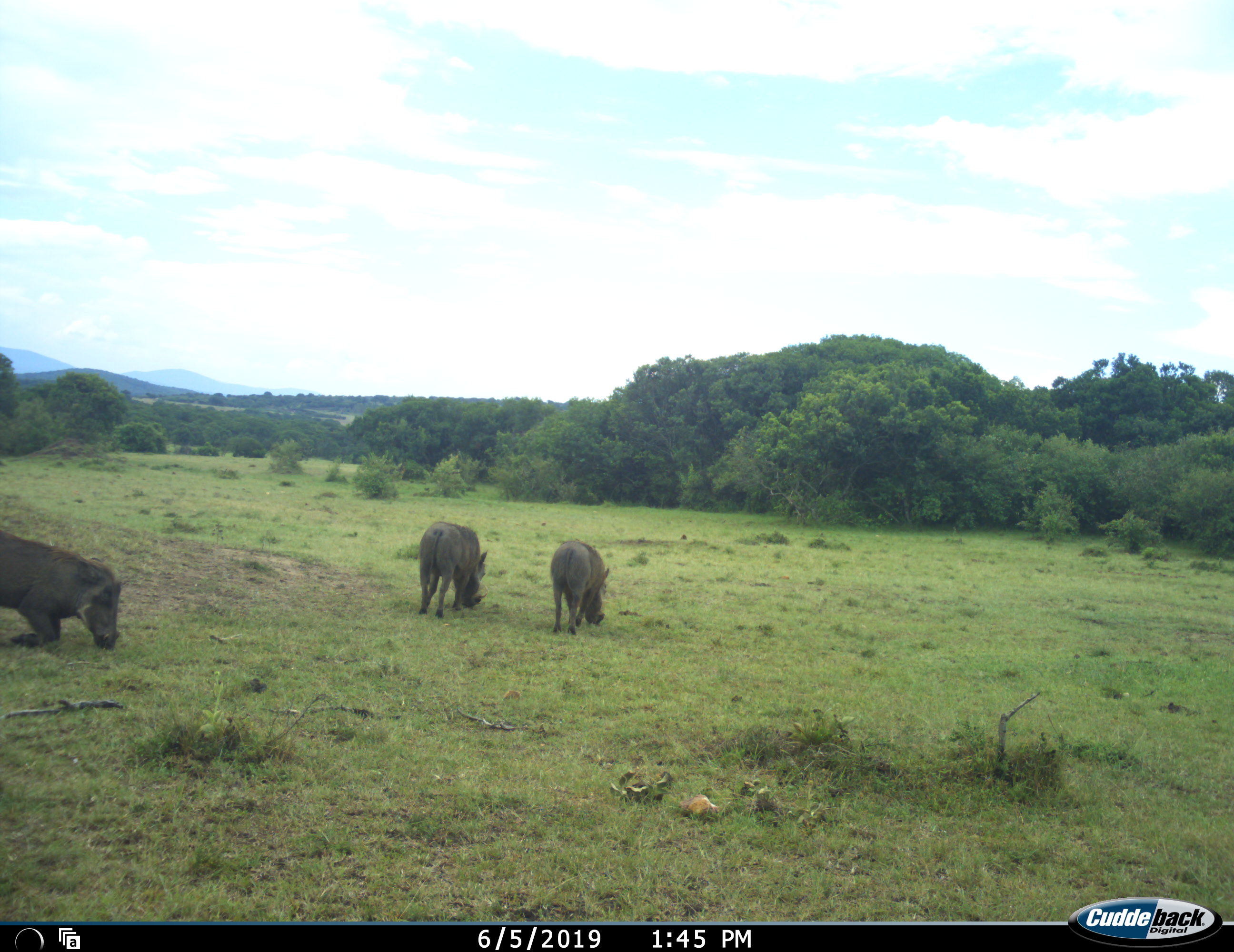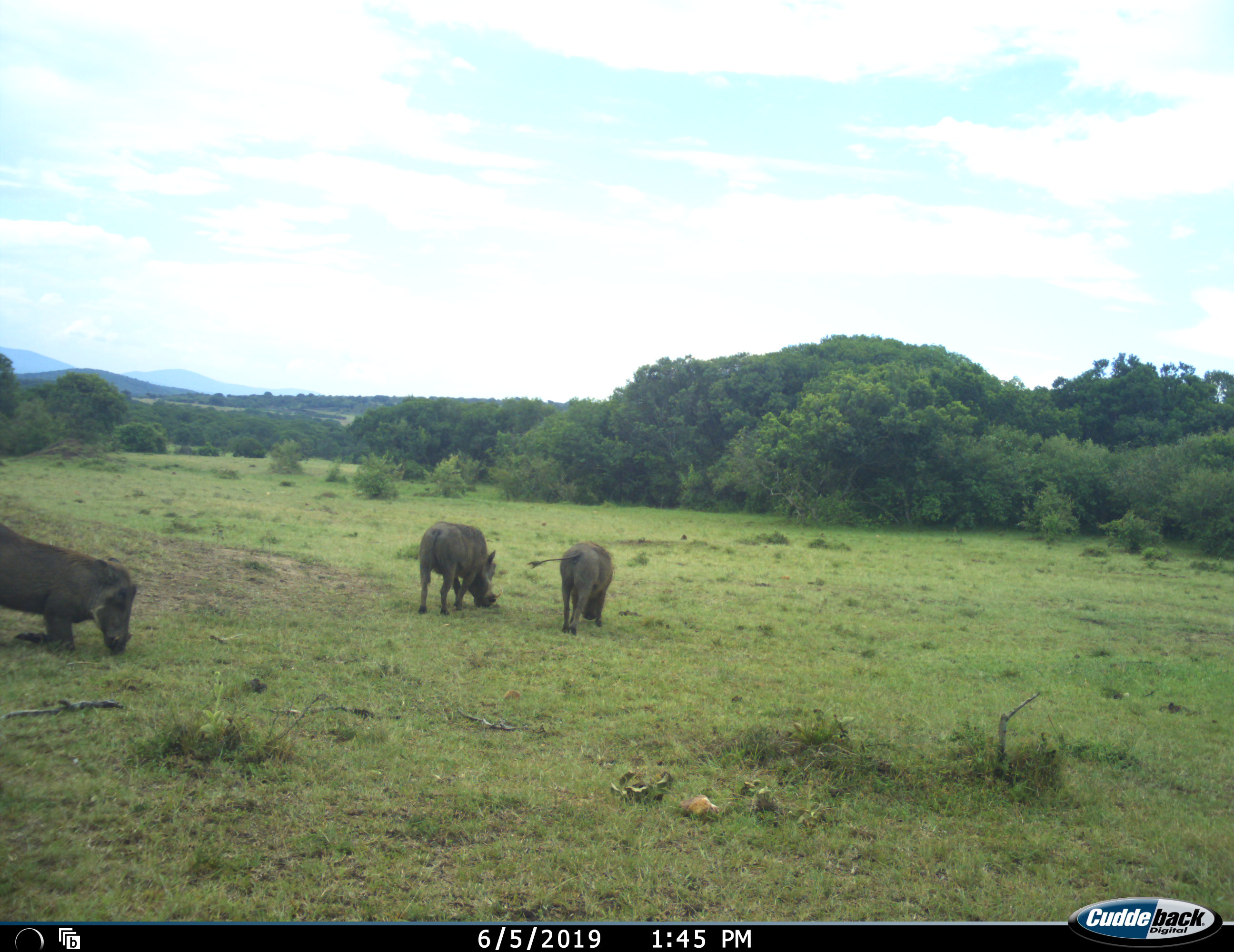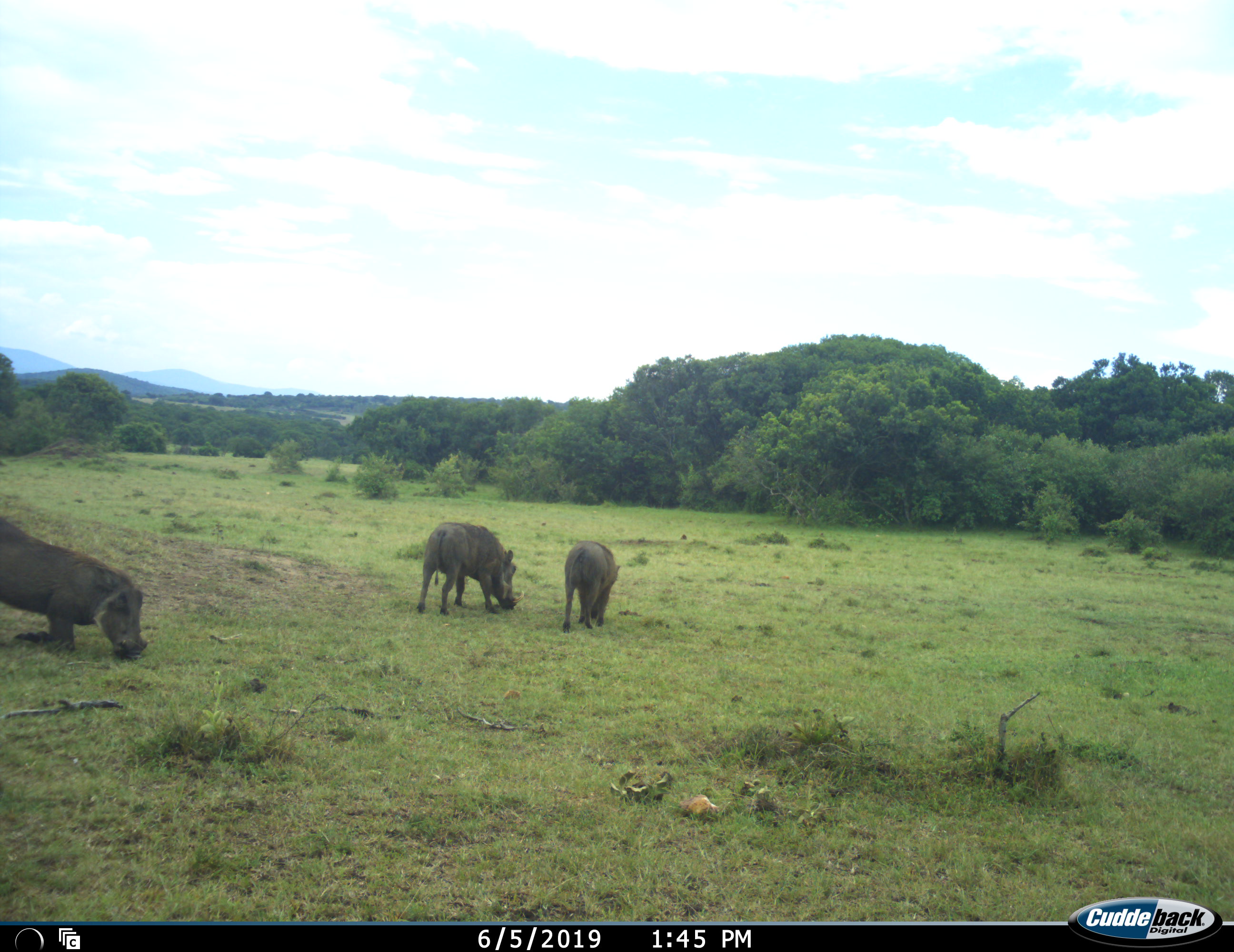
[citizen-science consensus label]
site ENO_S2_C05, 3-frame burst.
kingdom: Animalia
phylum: Chordata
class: Mammalia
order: Artiodactyla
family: Suidae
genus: Phacochoerus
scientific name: Phacochoerus africanus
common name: warthog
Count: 3.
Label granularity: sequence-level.